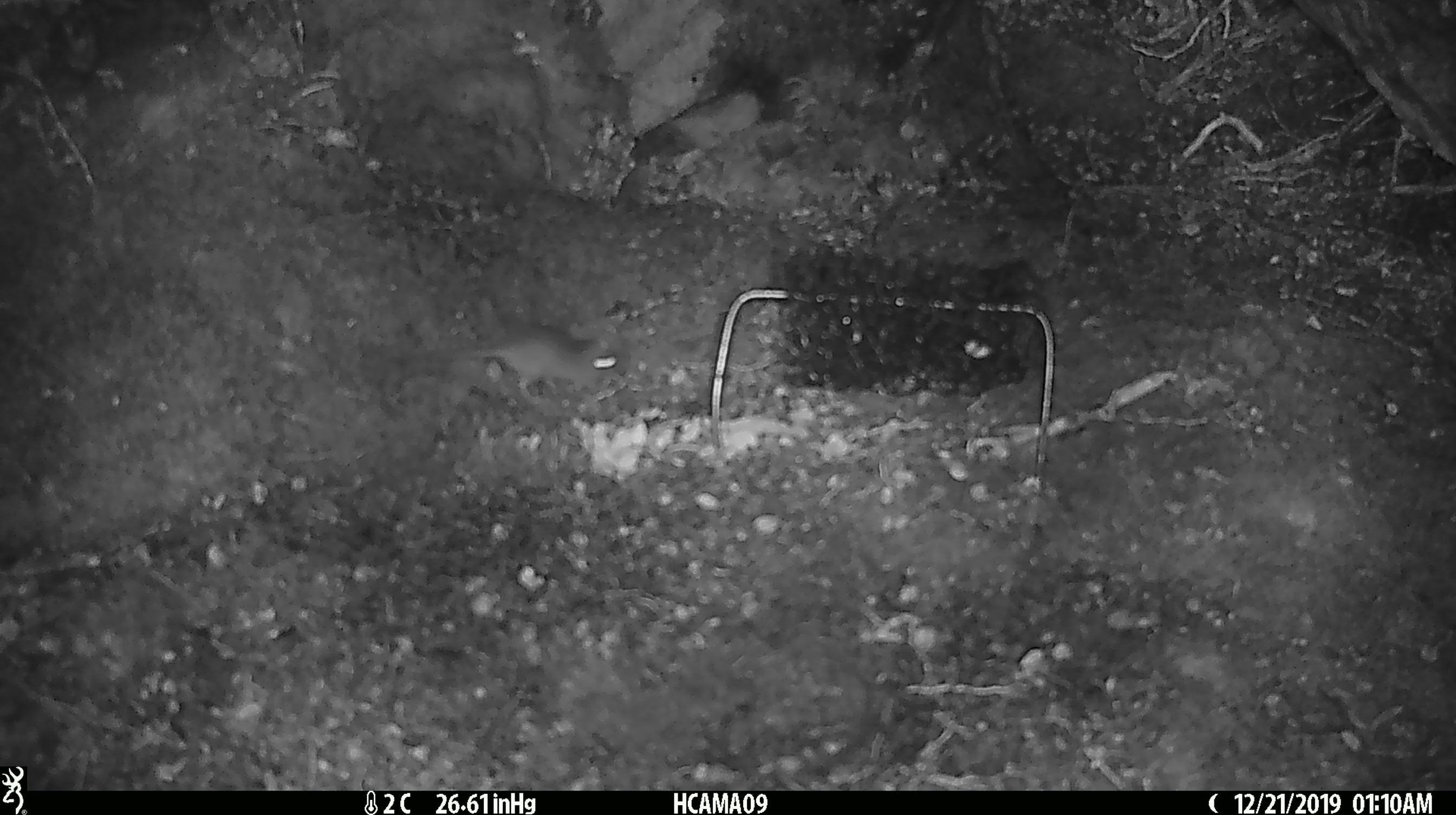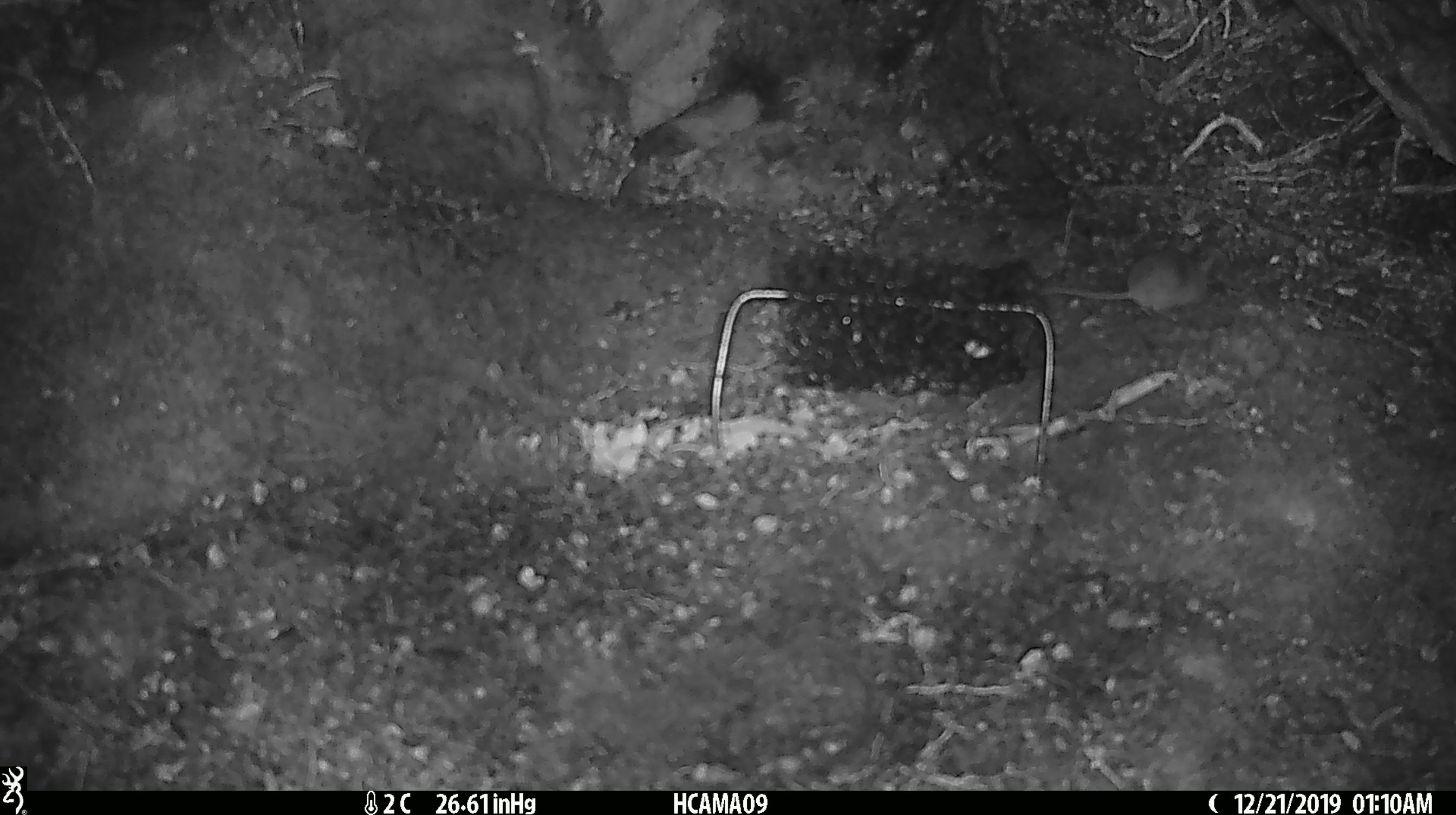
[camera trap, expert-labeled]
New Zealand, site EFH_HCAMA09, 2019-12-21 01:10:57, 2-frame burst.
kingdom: Animalia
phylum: Chordata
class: Mammalia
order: Rodentia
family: Muridae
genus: Mus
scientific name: Mus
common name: mouse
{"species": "mouse (Mus)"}